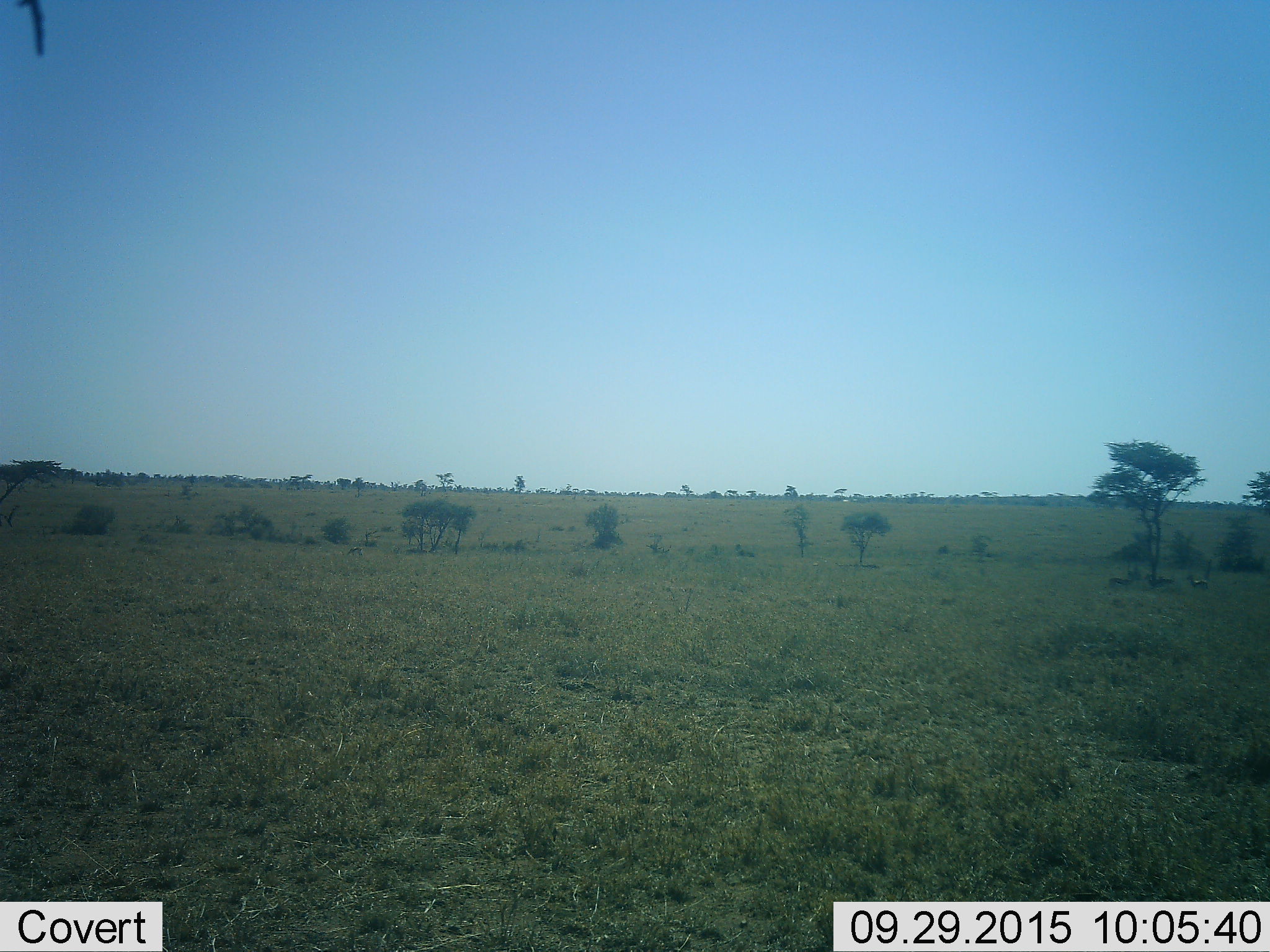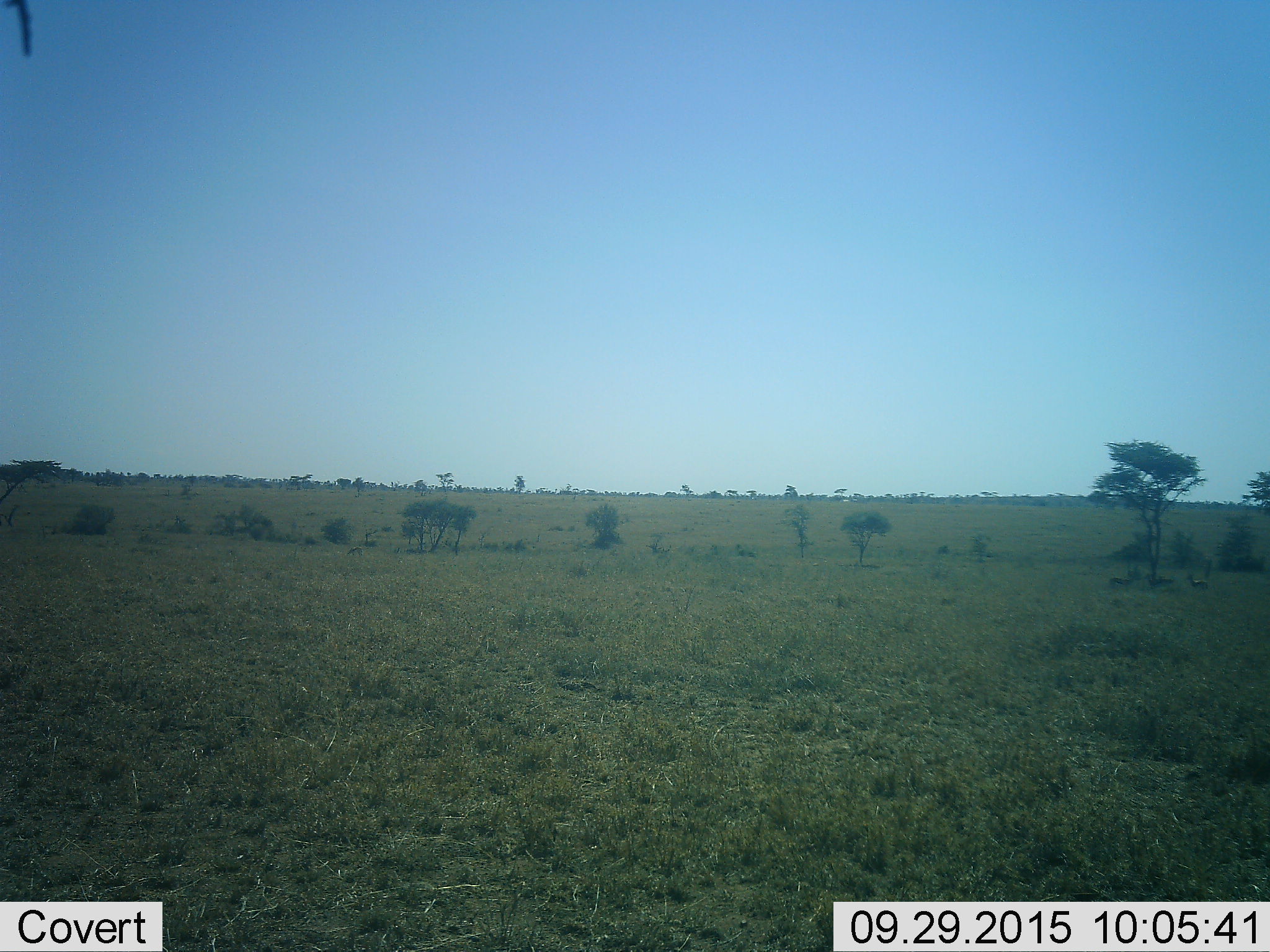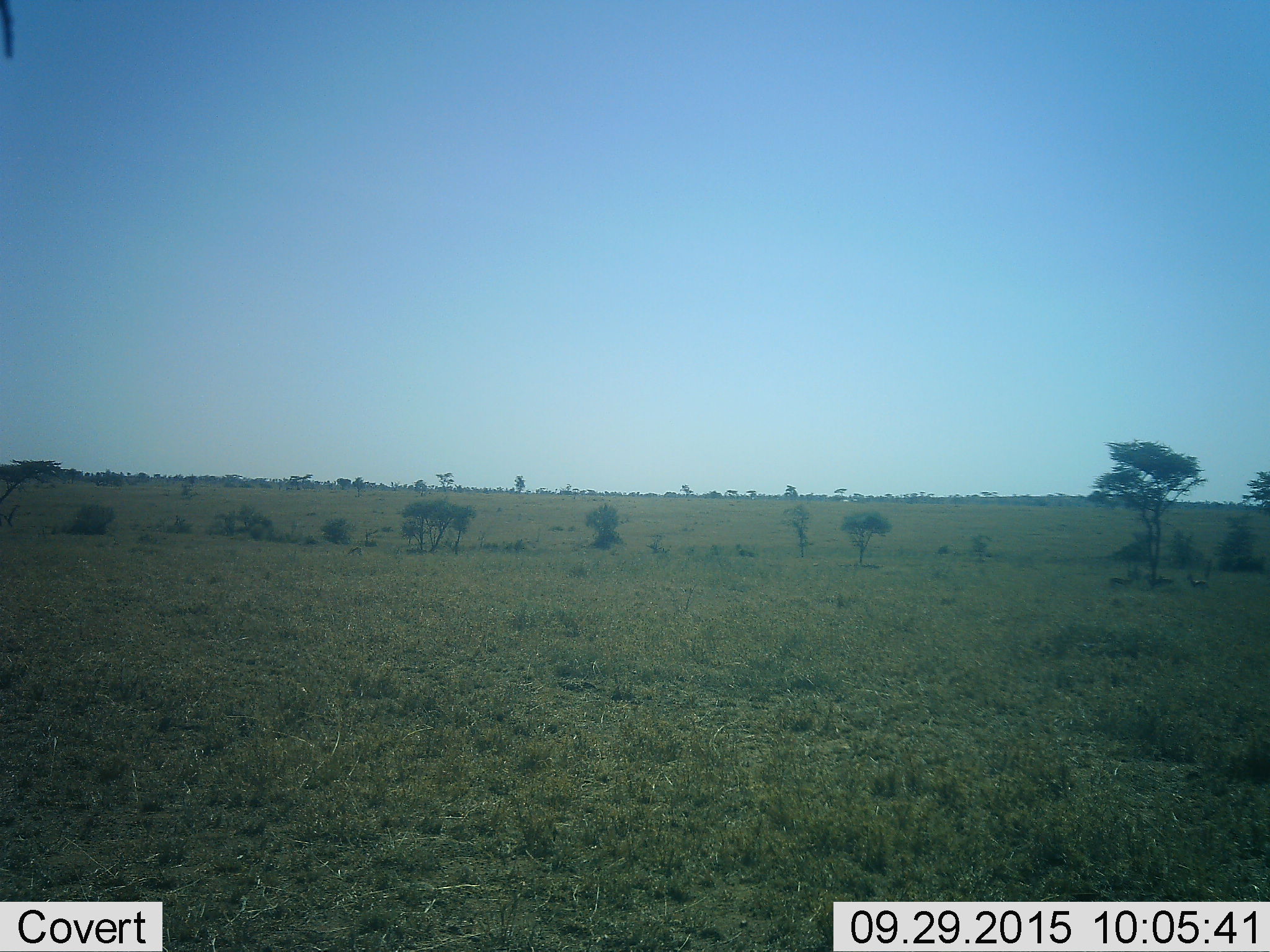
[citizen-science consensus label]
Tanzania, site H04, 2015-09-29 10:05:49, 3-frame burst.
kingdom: Animalia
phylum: Chordata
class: Mammalia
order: Artiodactyla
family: Bovidae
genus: Eudorcas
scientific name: Eudorcas thomsonii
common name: thomson's gazelle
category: gazellethomsons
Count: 4.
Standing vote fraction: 83%.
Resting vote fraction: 17%.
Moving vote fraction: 0%.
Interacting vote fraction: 0%.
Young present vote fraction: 0%.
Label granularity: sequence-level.